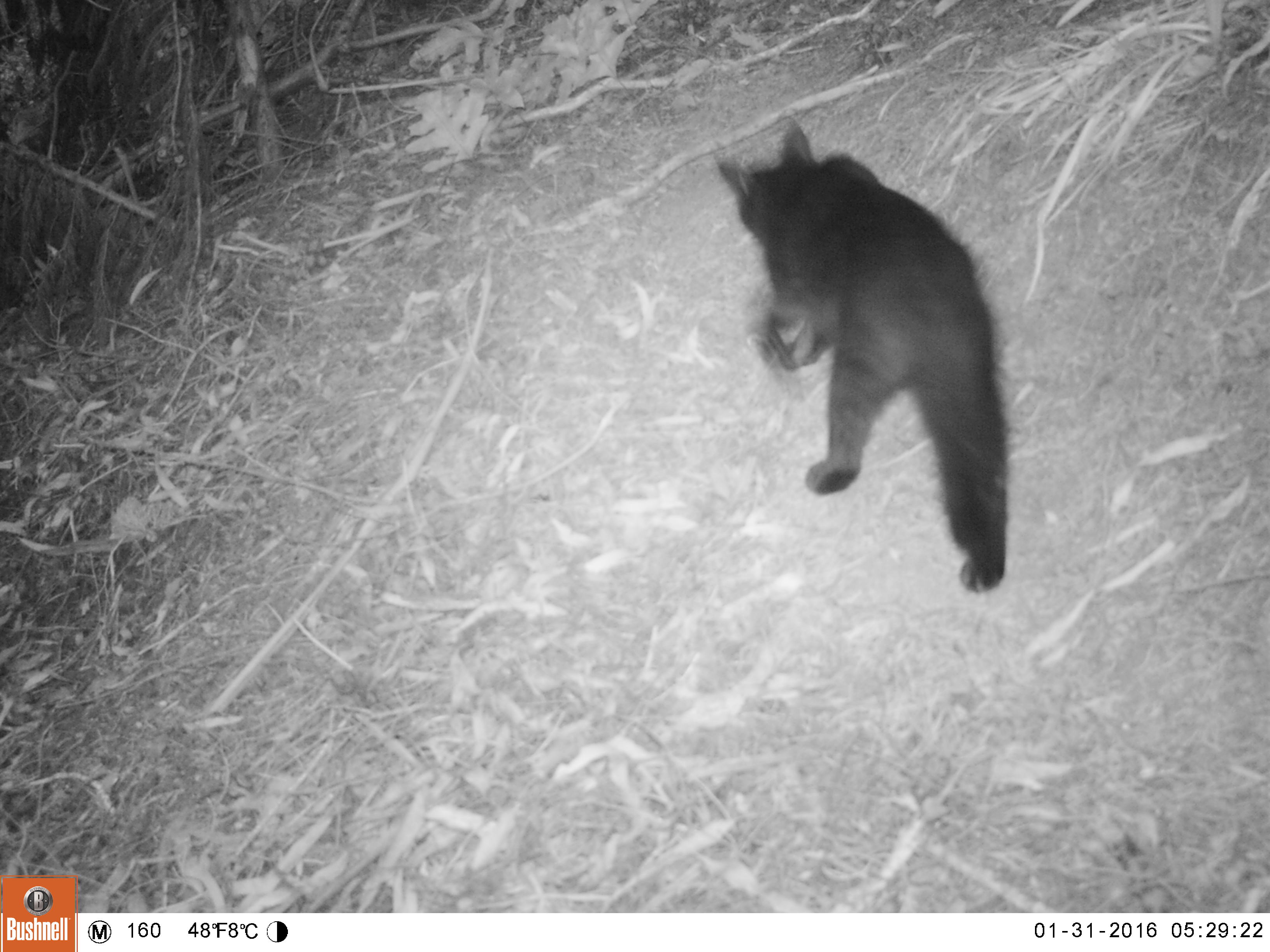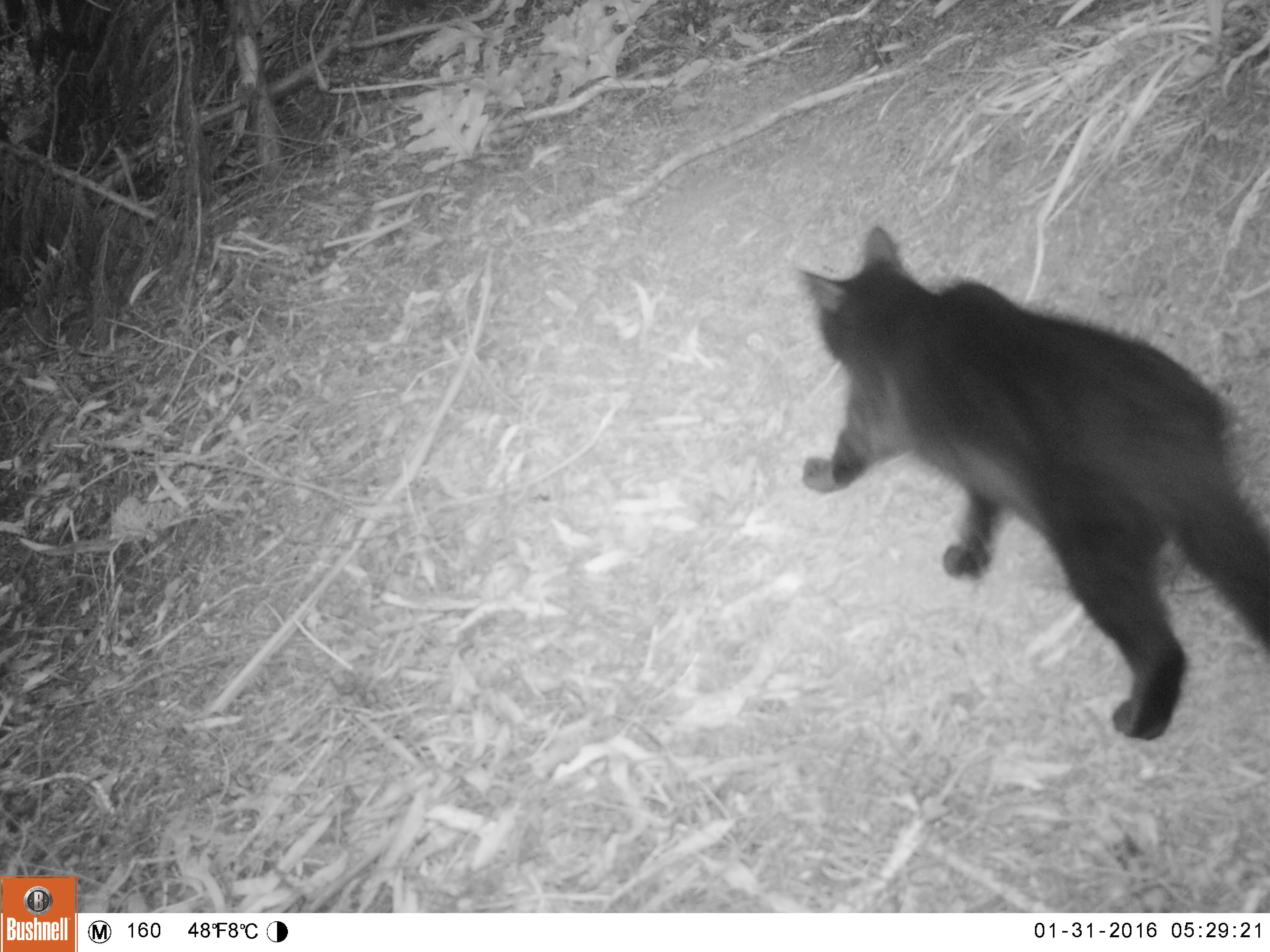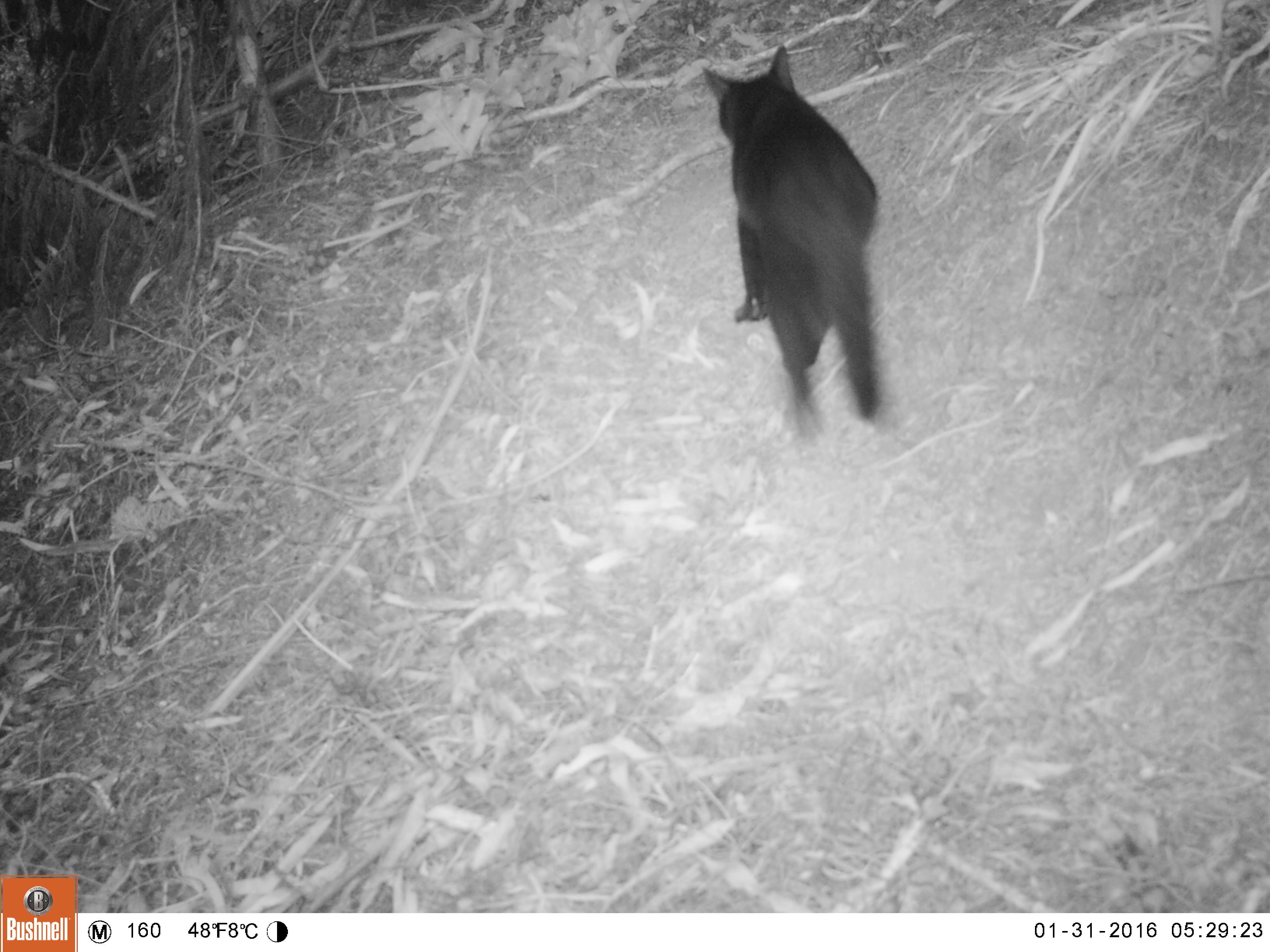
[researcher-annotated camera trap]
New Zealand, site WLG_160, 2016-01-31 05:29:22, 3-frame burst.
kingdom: Animalia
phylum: Chordata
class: Mammalia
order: Carnivora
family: Felidae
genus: Felis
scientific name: Felis catus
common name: domestic cat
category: cat